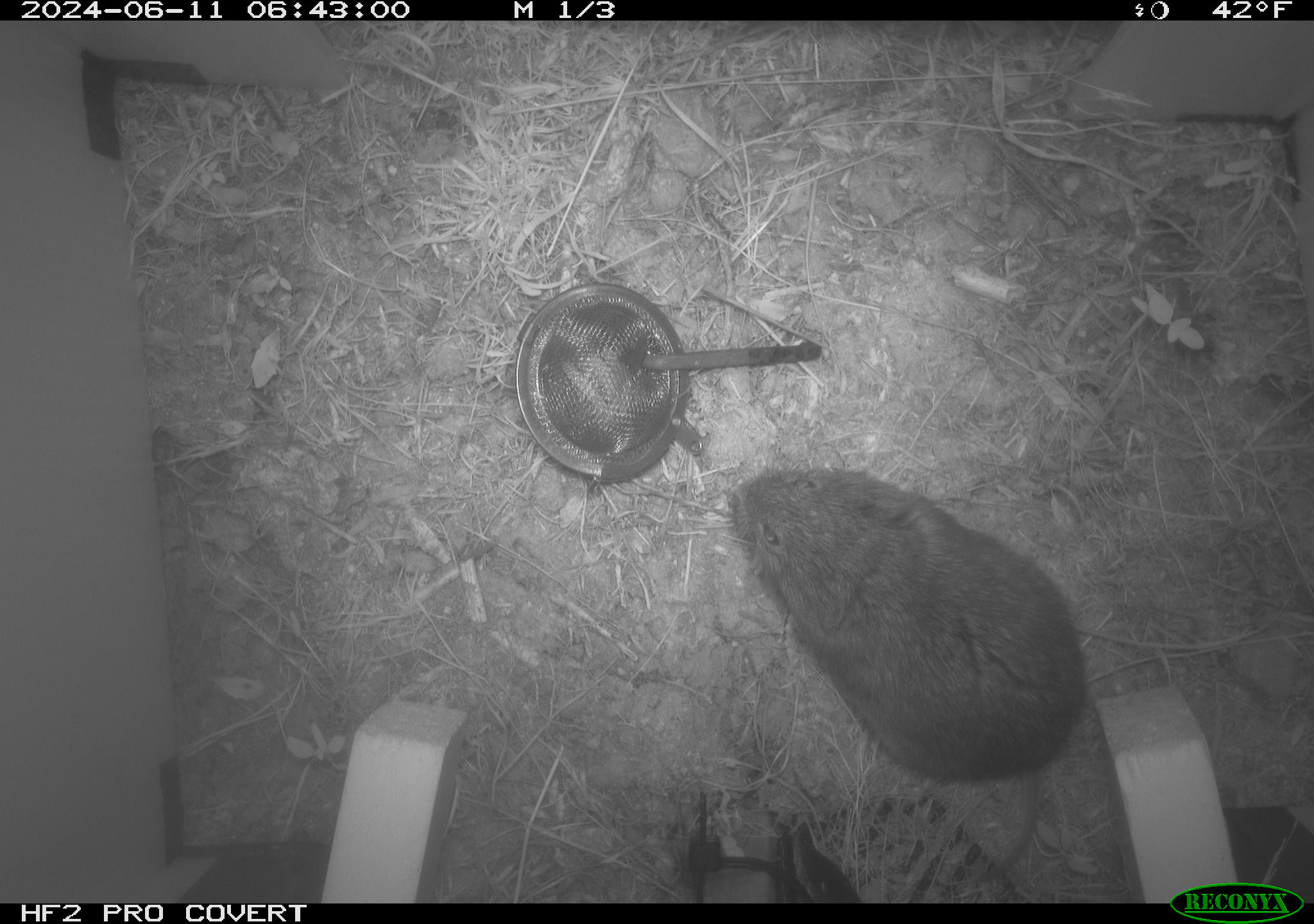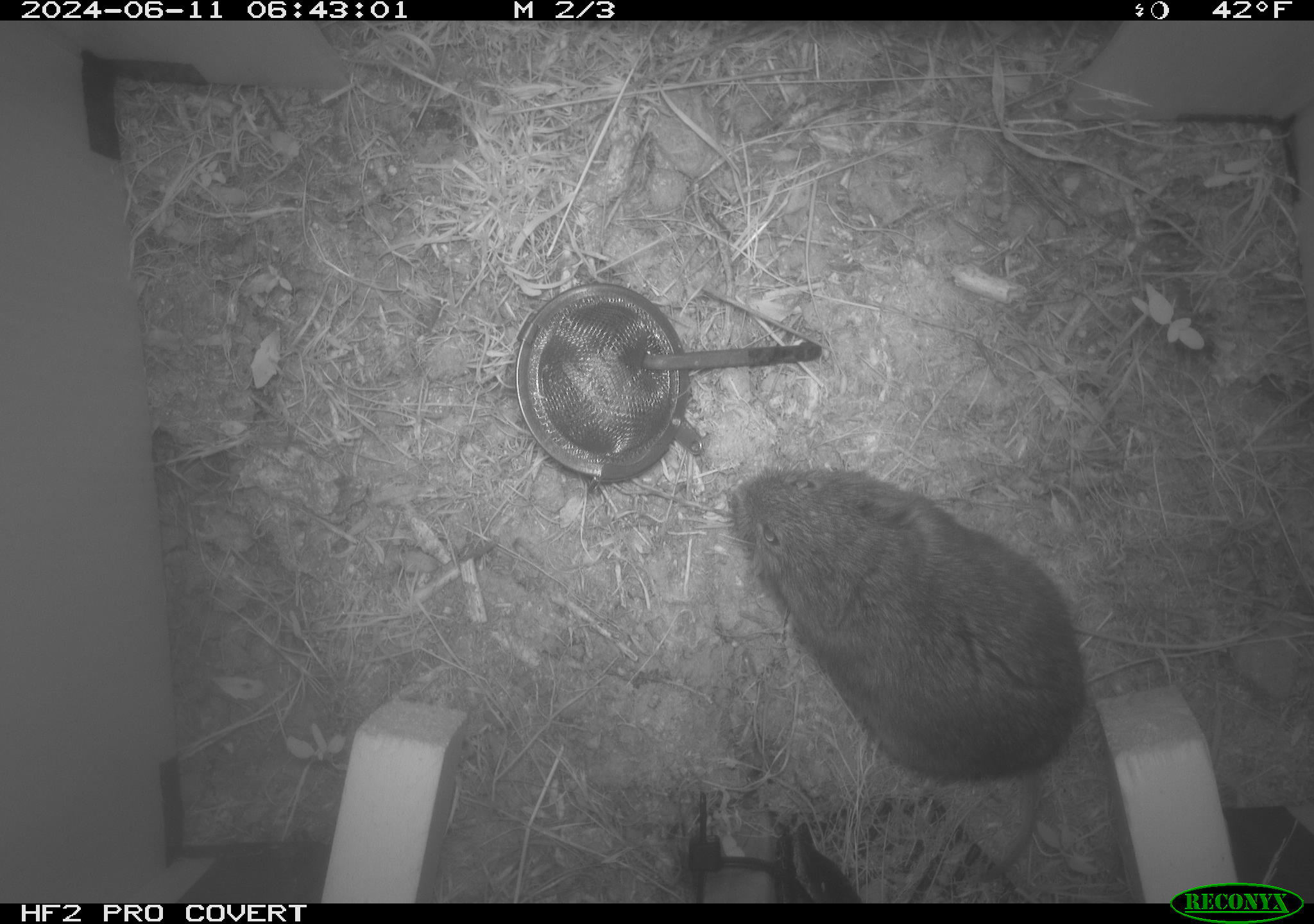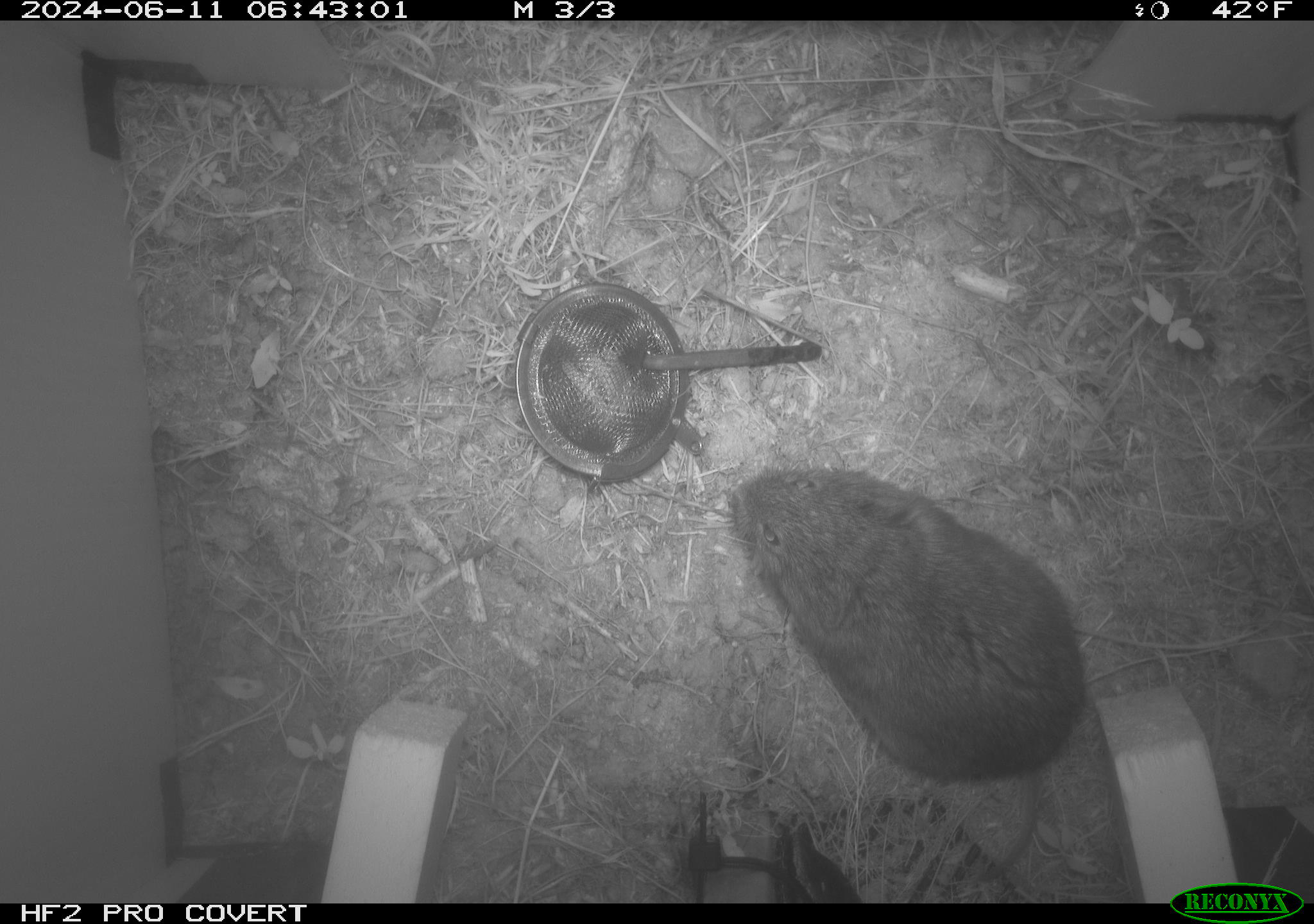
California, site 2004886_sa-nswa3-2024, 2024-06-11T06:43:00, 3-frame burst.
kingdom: Animalia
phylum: Chordata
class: Mammalia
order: Rodentia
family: Cricetidae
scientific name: Arvicolinae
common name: voles, lemmings, and muskrats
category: arvicolinae subfamily